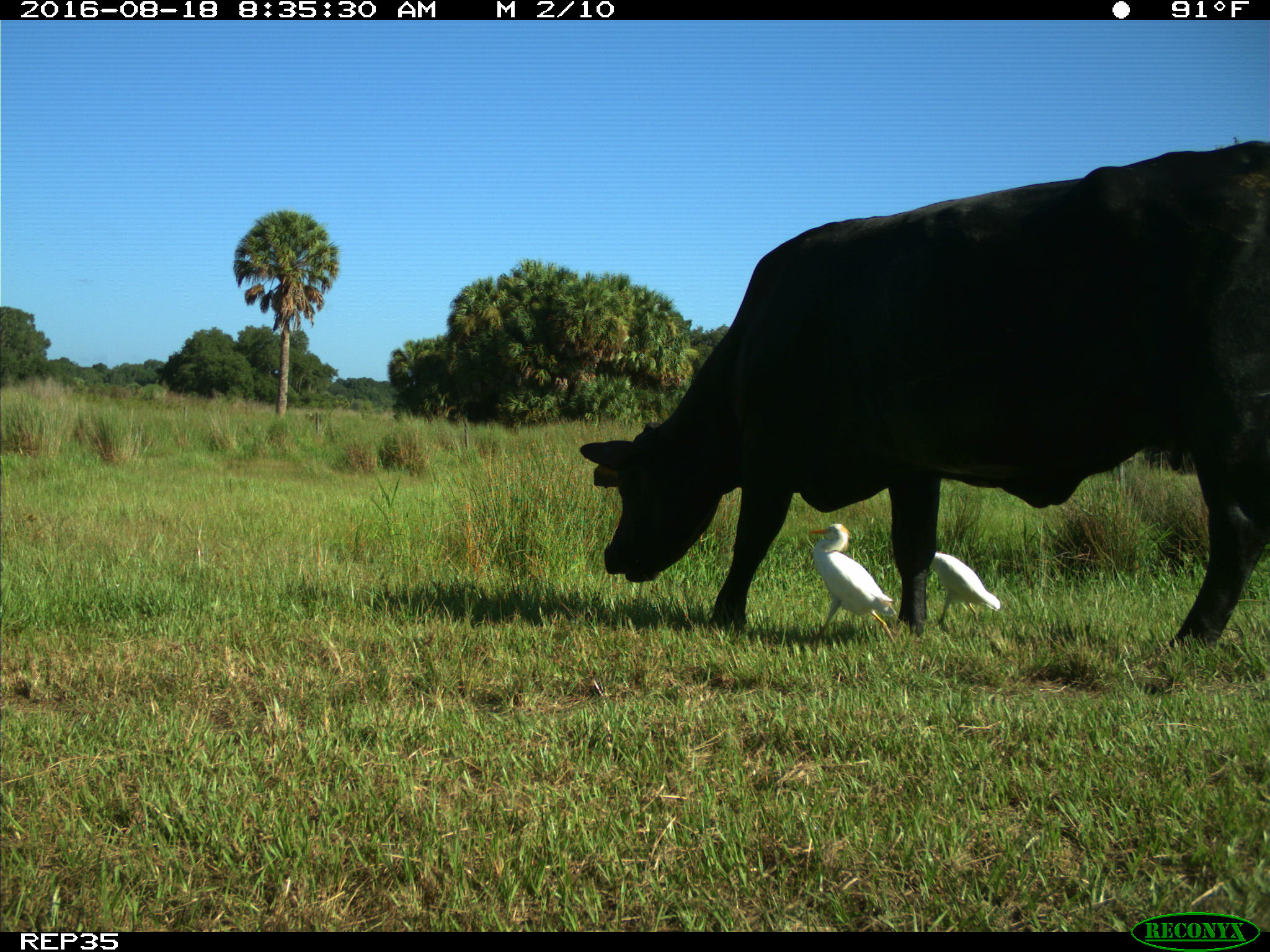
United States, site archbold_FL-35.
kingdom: Animalia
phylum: Chordata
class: Mammalia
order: Artiodactyla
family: Bovidae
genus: Bos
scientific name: Bos taurus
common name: domestic cow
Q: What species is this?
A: Bos taurus (domestic cow).